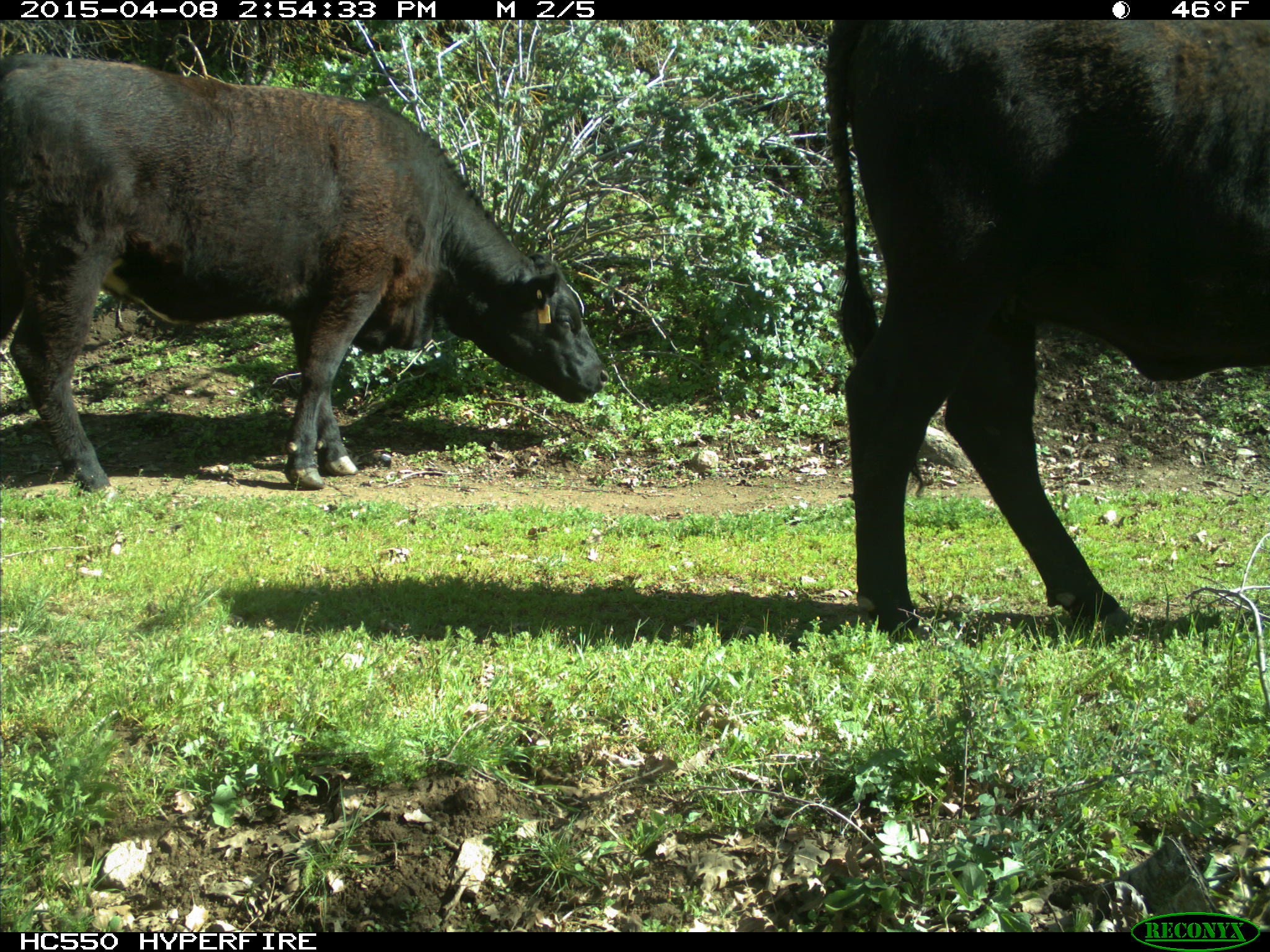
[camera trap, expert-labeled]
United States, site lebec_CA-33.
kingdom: Animalia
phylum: Chordata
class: Mammalia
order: Artiodactyla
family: Bovidae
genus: Bos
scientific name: Bos taurus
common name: domestic cow